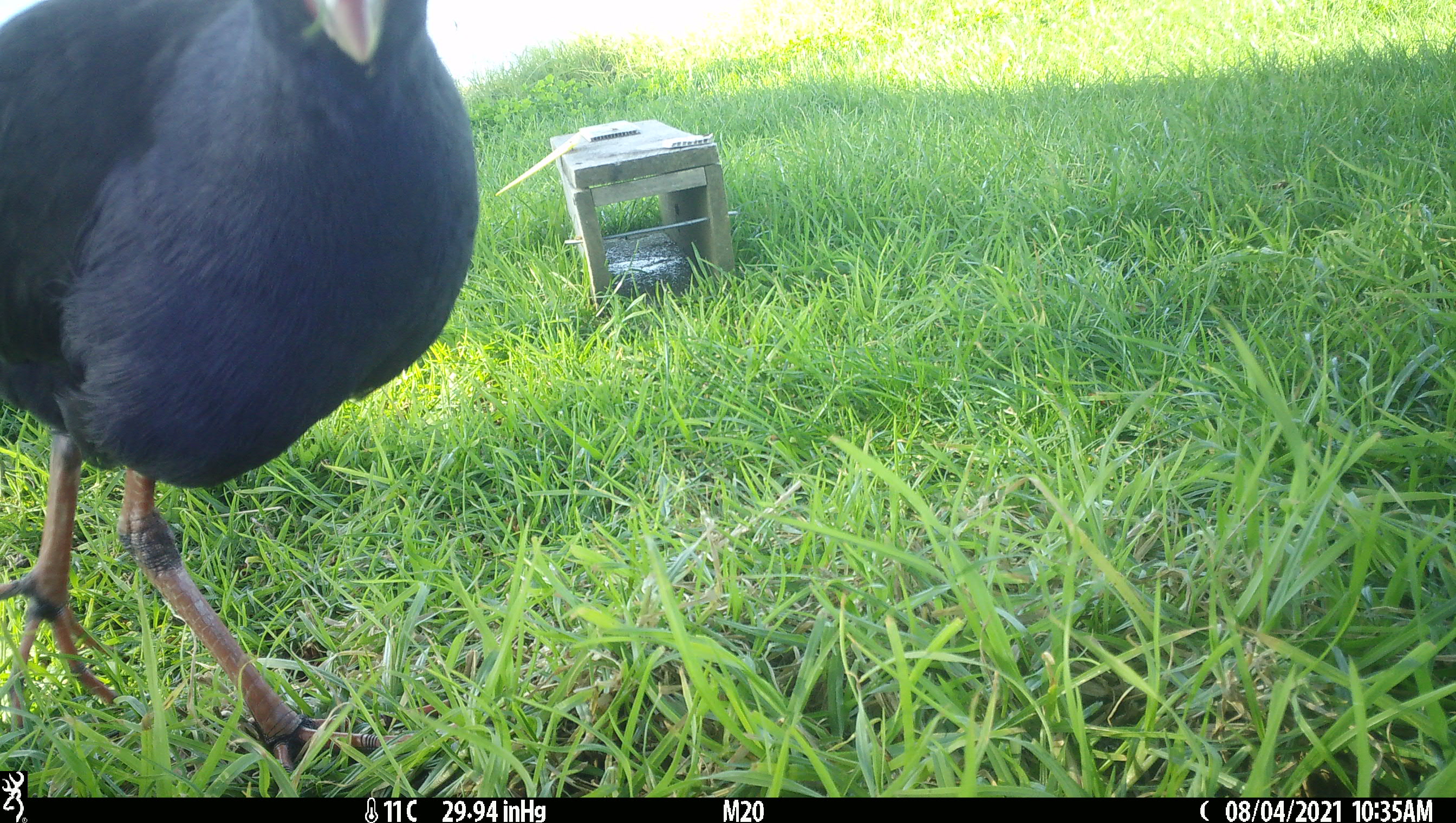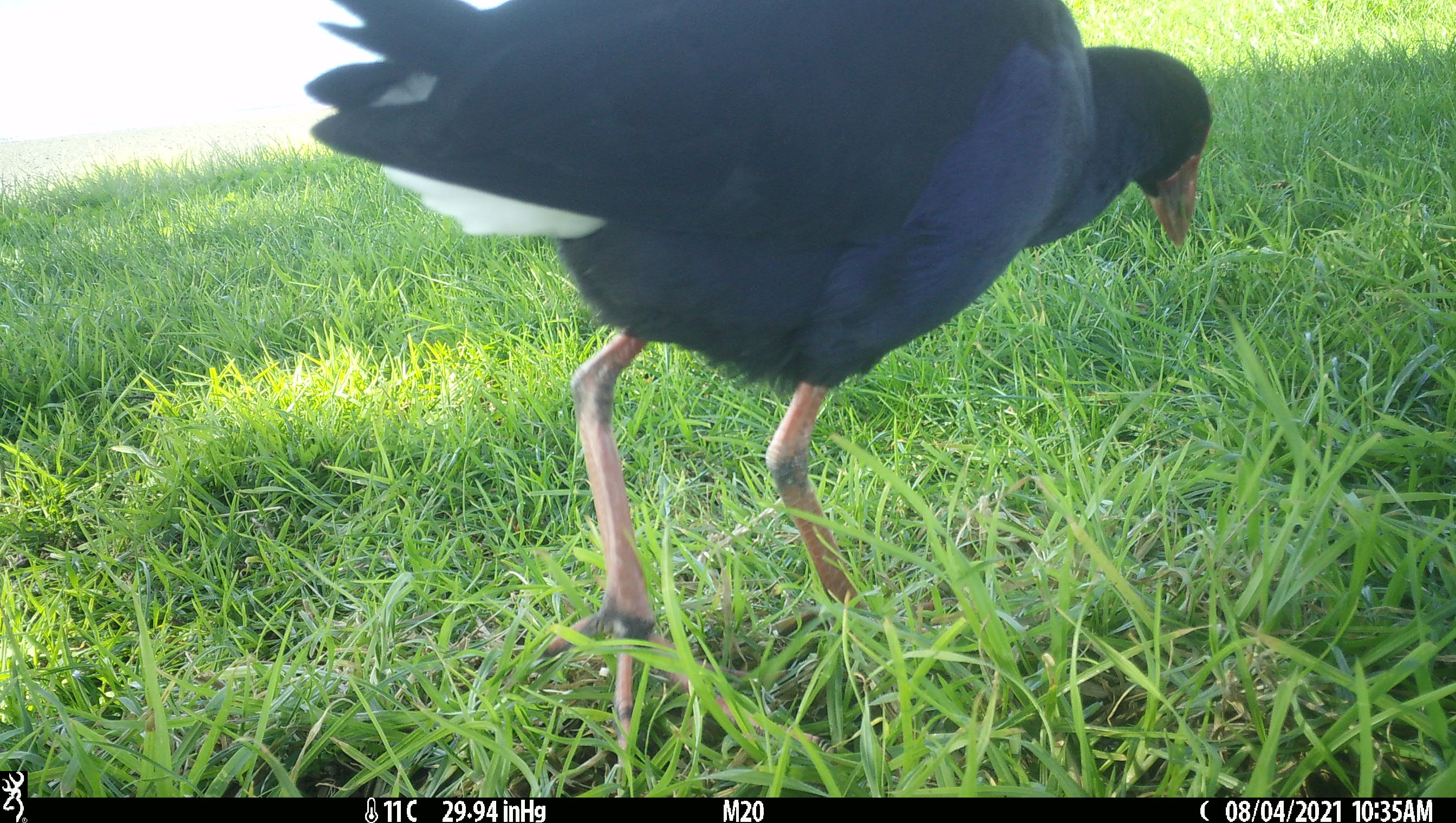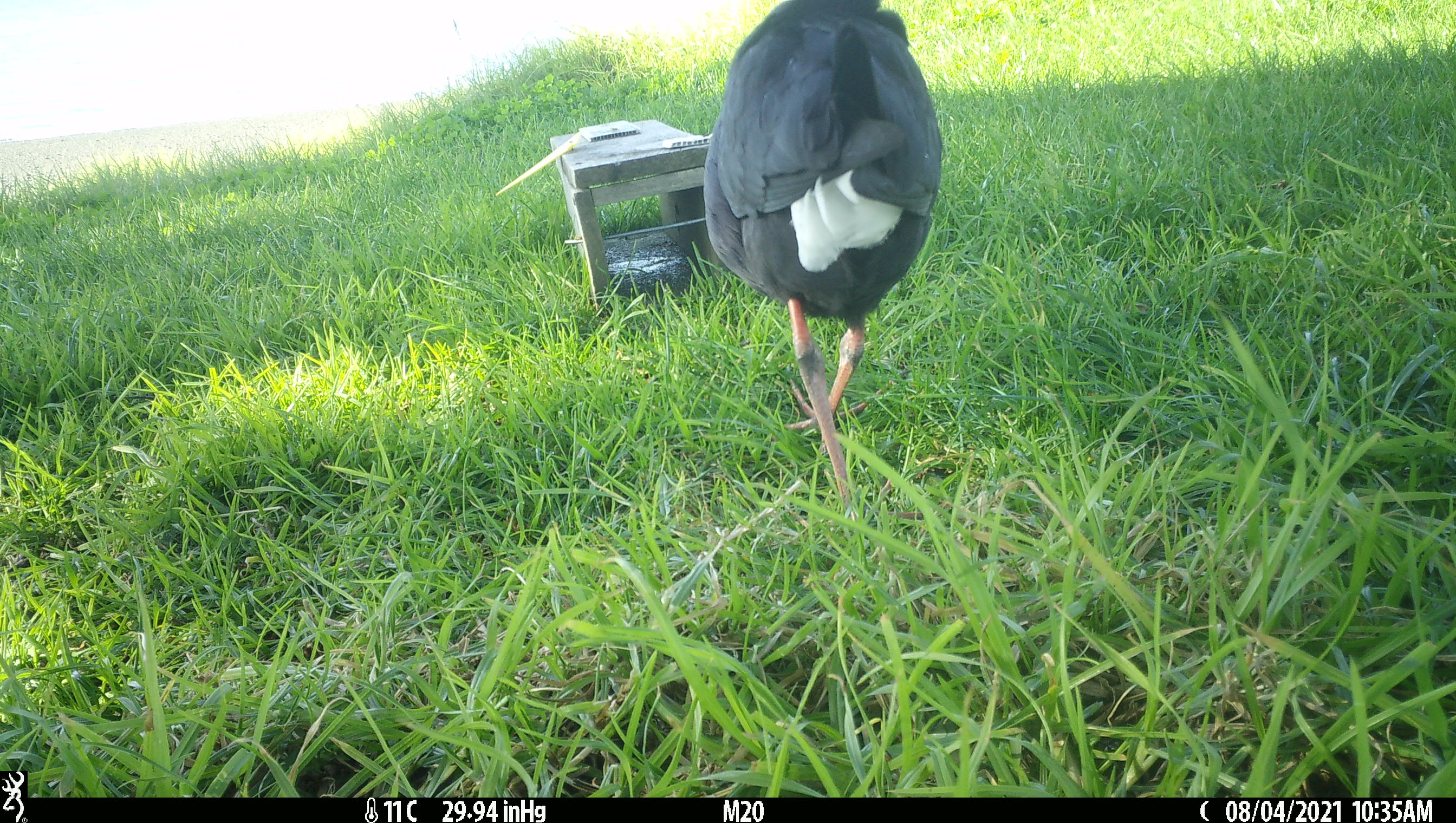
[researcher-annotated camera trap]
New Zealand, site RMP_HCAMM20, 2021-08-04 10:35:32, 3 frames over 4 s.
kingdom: Animalia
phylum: Chordata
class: Aves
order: Gruiformes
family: Rallidae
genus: Porphyrio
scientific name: Porphyrio melanotus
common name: australasian swamphen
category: pukeko